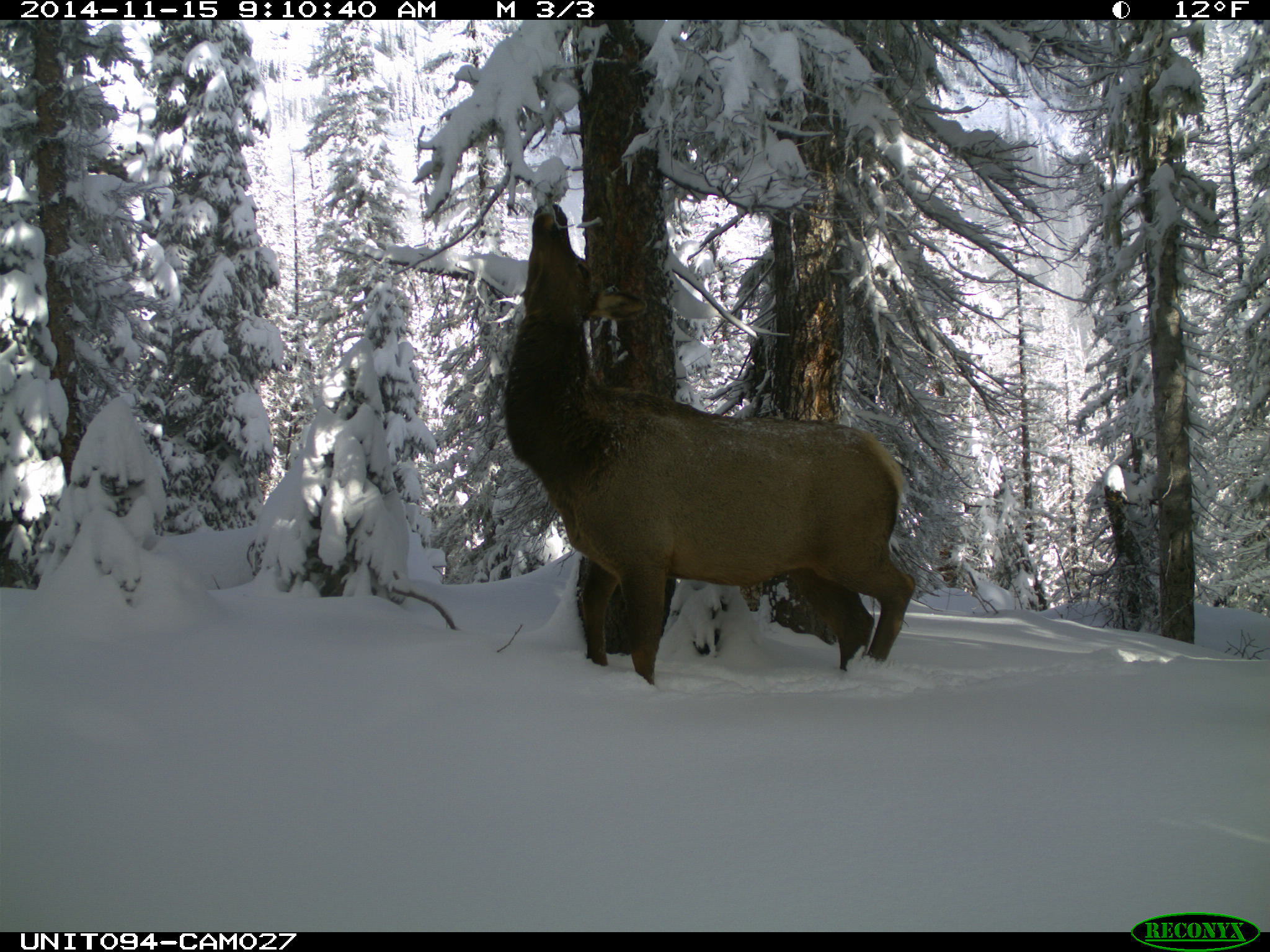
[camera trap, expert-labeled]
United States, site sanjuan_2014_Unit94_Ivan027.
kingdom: Animalia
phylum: Chordata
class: Mammalia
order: Artiodactyla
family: Cervidae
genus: Cervus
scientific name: Cervus elaphus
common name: red deer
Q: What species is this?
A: Cervus elaphus (red deer).